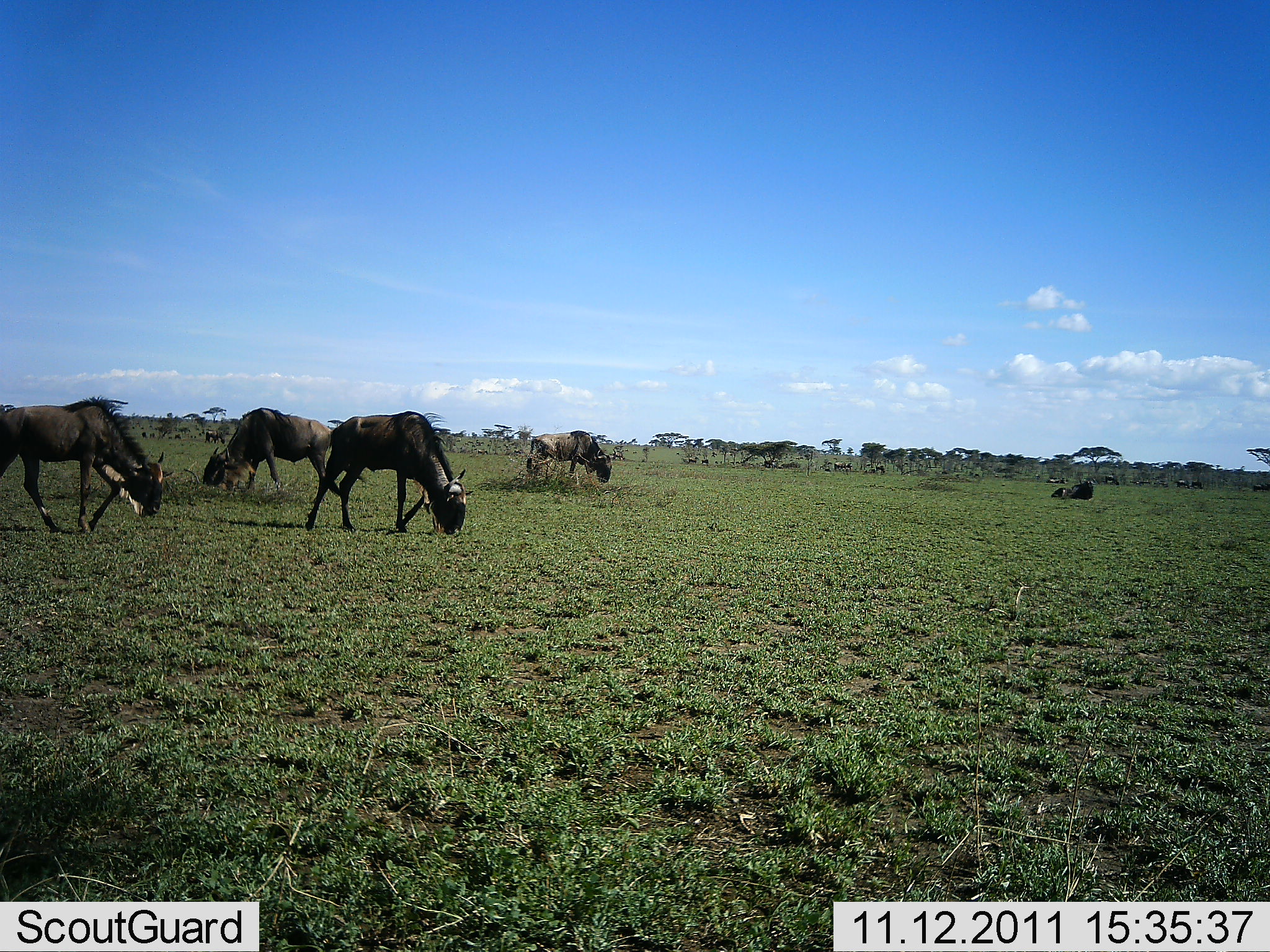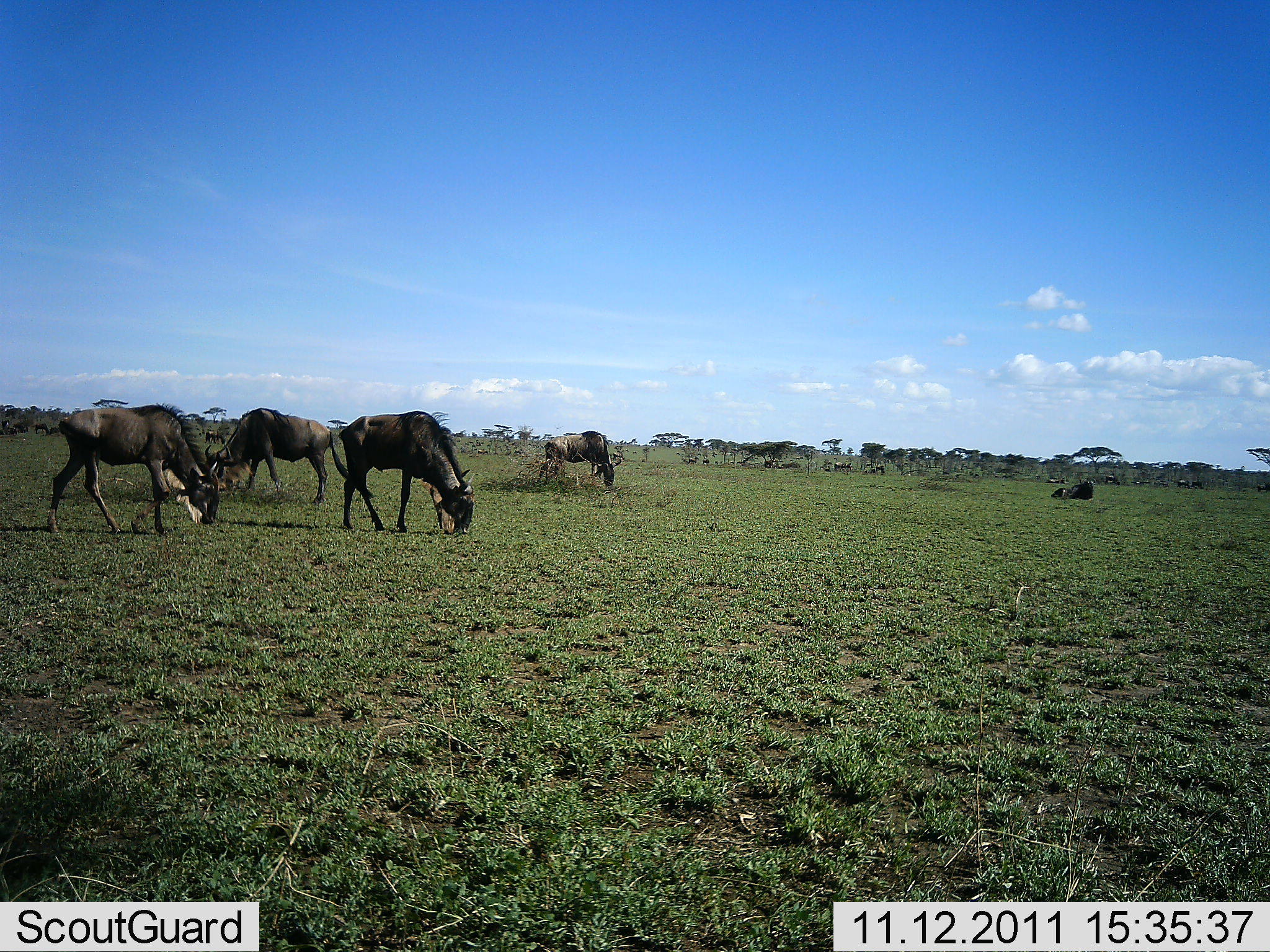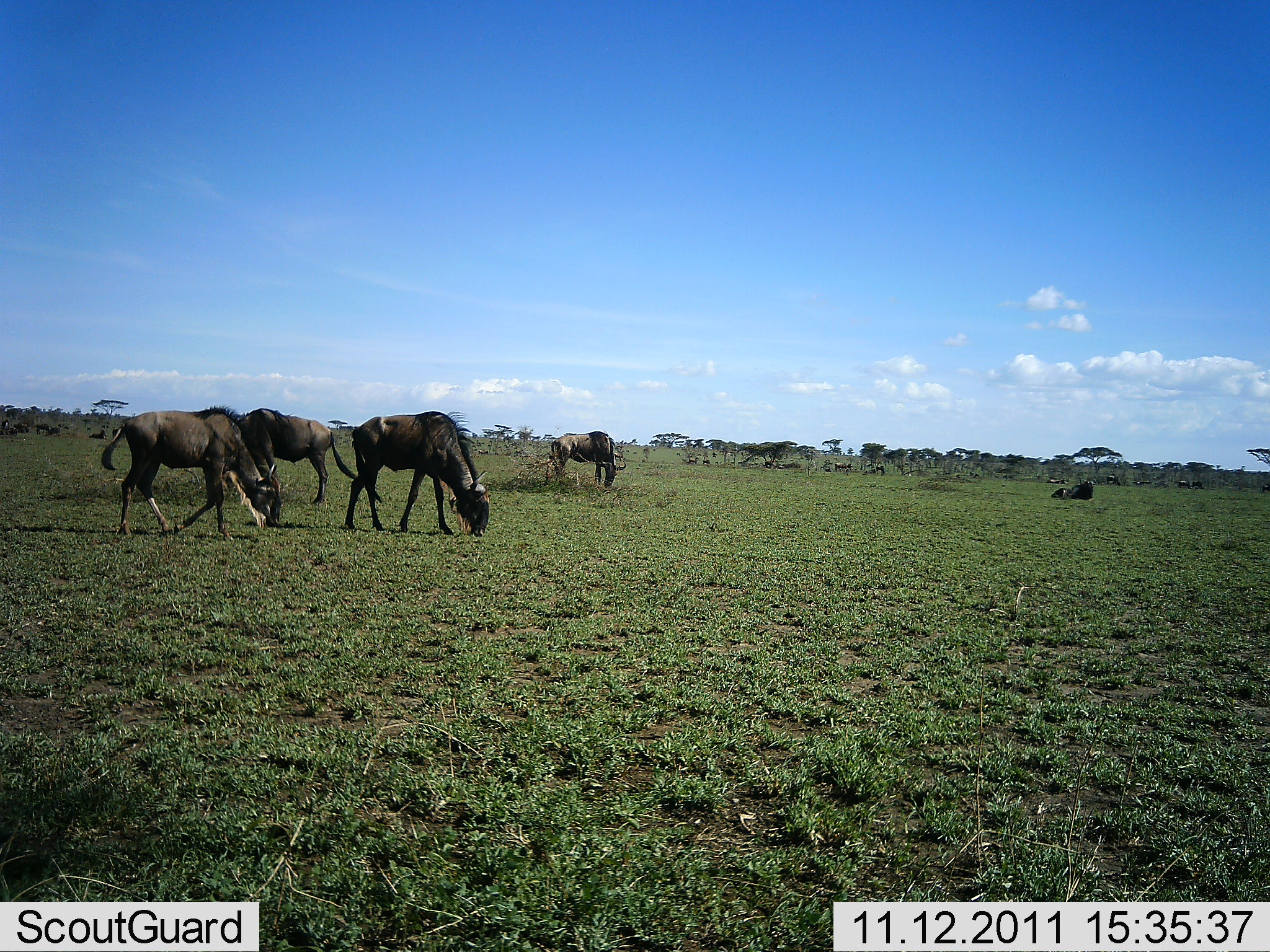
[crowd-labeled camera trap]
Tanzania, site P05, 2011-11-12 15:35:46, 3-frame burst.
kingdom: Animalia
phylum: Chordata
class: Mammalia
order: Artiodactyla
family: Bovidae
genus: Connochaetes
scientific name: Connochaetes taurinus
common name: blue wildebeest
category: wildebeest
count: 7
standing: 20%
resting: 50%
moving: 40%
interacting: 0%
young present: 0%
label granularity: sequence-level